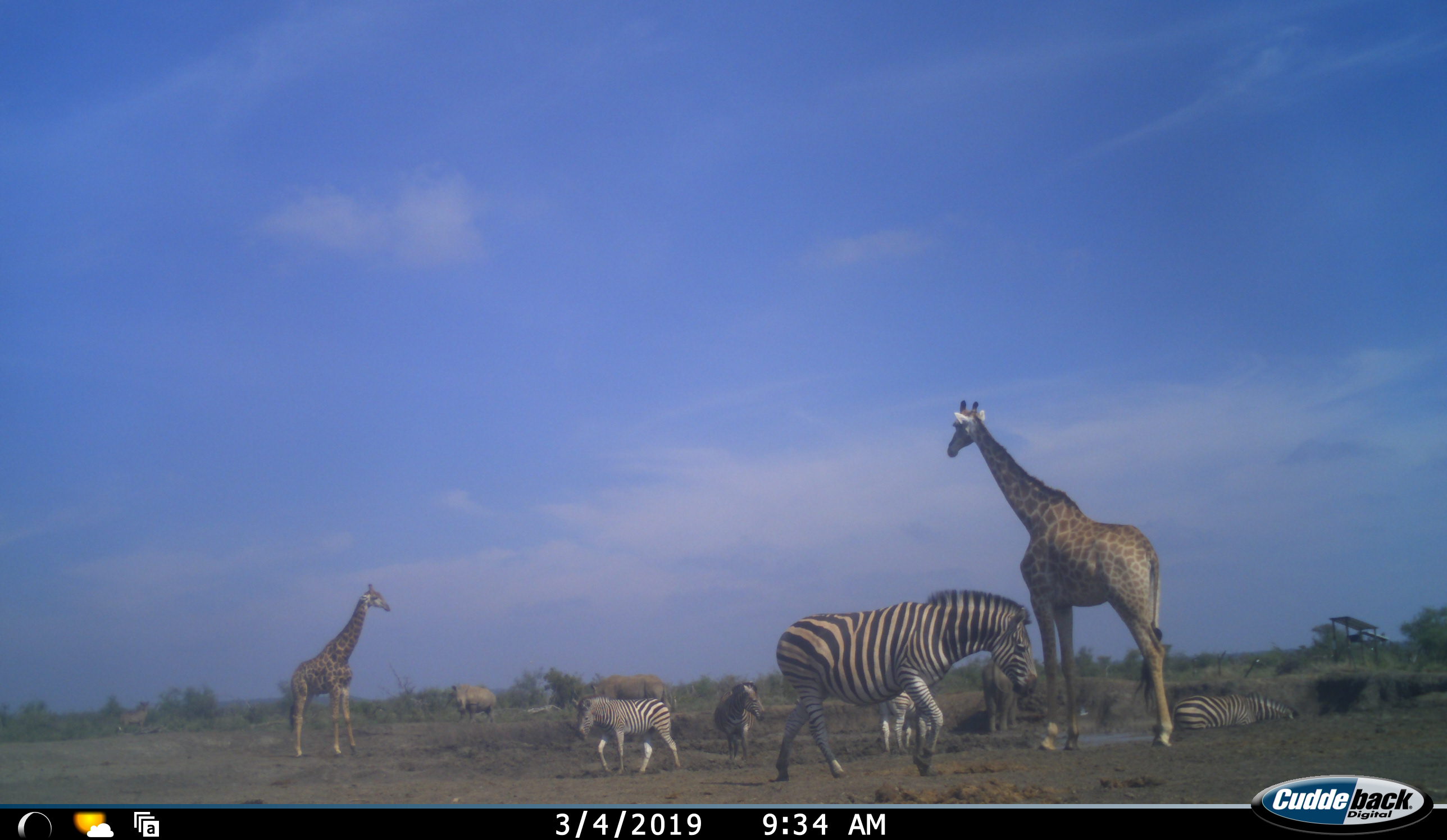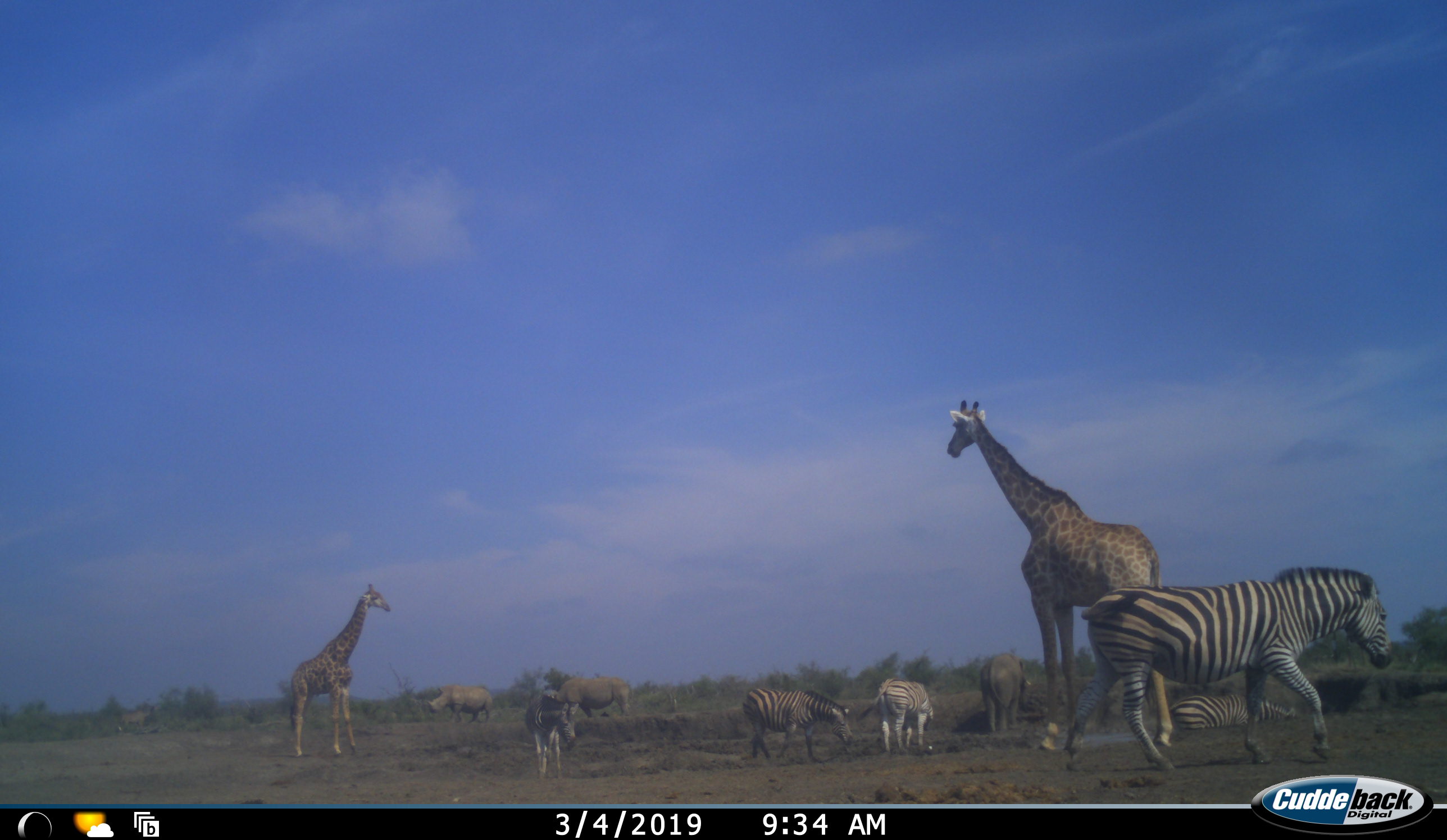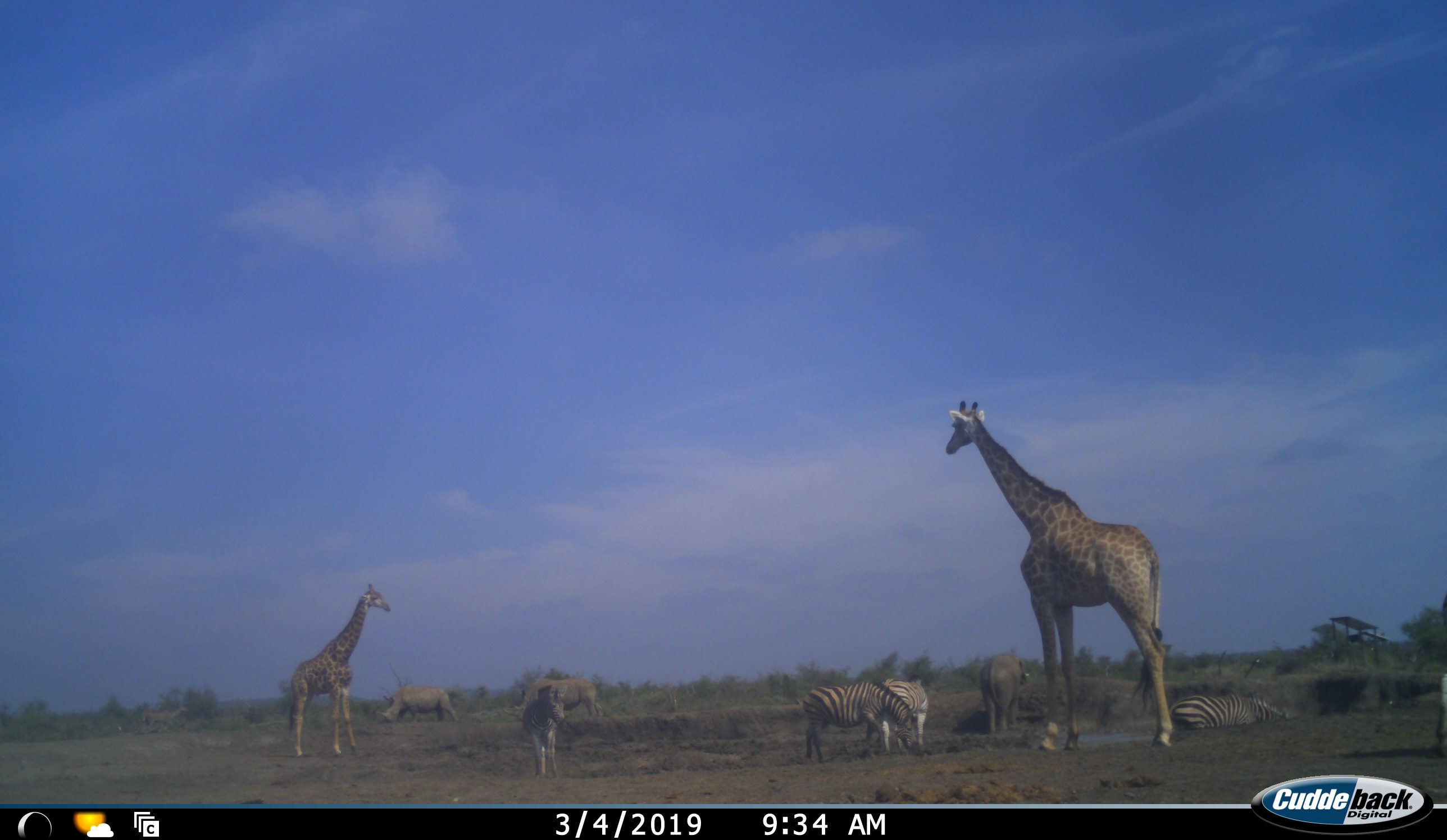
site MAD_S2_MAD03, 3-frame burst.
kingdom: Animalia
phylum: Chordata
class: Mammalia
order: Proboscidea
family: Elephantidae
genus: Loxodonta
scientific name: Loxodonta africana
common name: african bush elephant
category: elephant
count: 1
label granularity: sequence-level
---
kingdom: Animalia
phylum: Chordata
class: Mammalia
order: Artiodactyla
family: Giraffidae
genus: Giraffa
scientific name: Giraffa camelopardalis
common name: giraffe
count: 2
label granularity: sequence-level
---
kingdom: Animalia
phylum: Chordata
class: Mammalia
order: Perissodactyla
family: Equidae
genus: Equus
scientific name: Equus quagga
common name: plains zebra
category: zebraplains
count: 5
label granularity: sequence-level